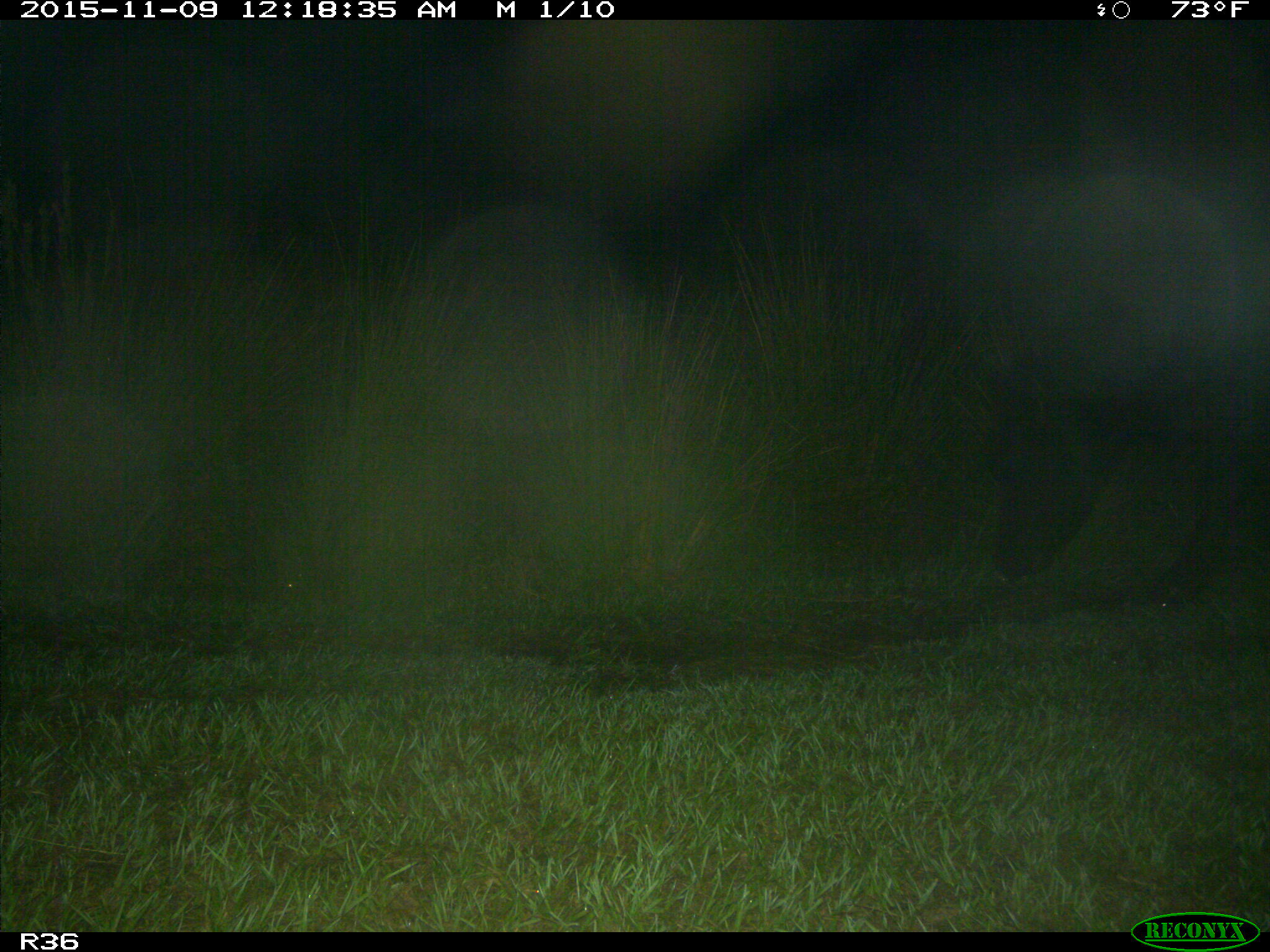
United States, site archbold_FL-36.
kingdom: Animalia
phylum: Chordata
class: Mammalia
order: Artiodactyla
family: Bovidae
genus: Bos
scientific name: Bos taurus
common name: domestic cow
Bos taurus (domestic cow).